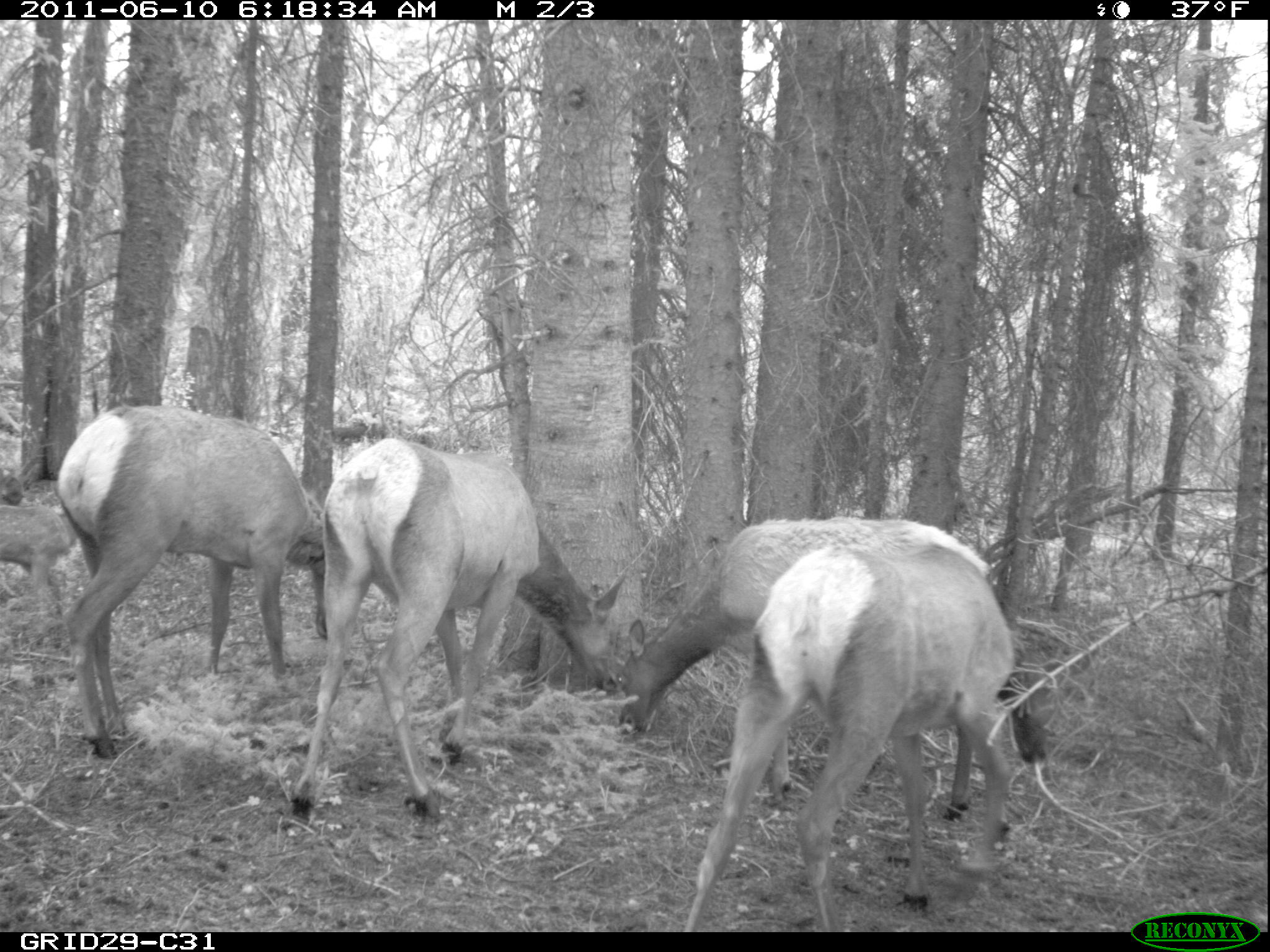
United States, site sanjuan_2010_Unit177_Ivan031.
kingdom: Animalia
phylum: Chordata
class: Mammalia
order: Artiodactyla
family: Cervidae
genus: Cervus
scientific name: Cervus elaphus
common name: red deer